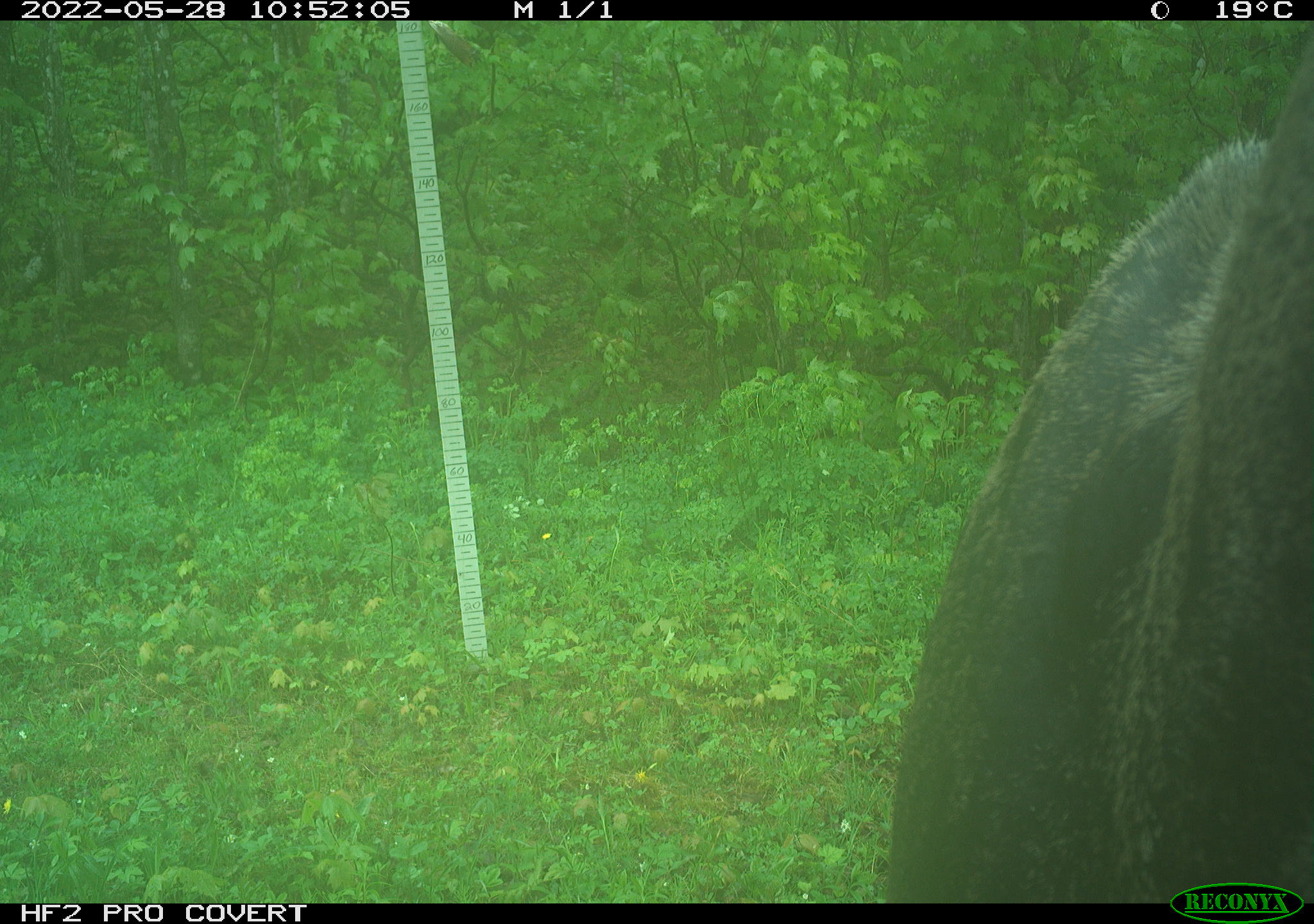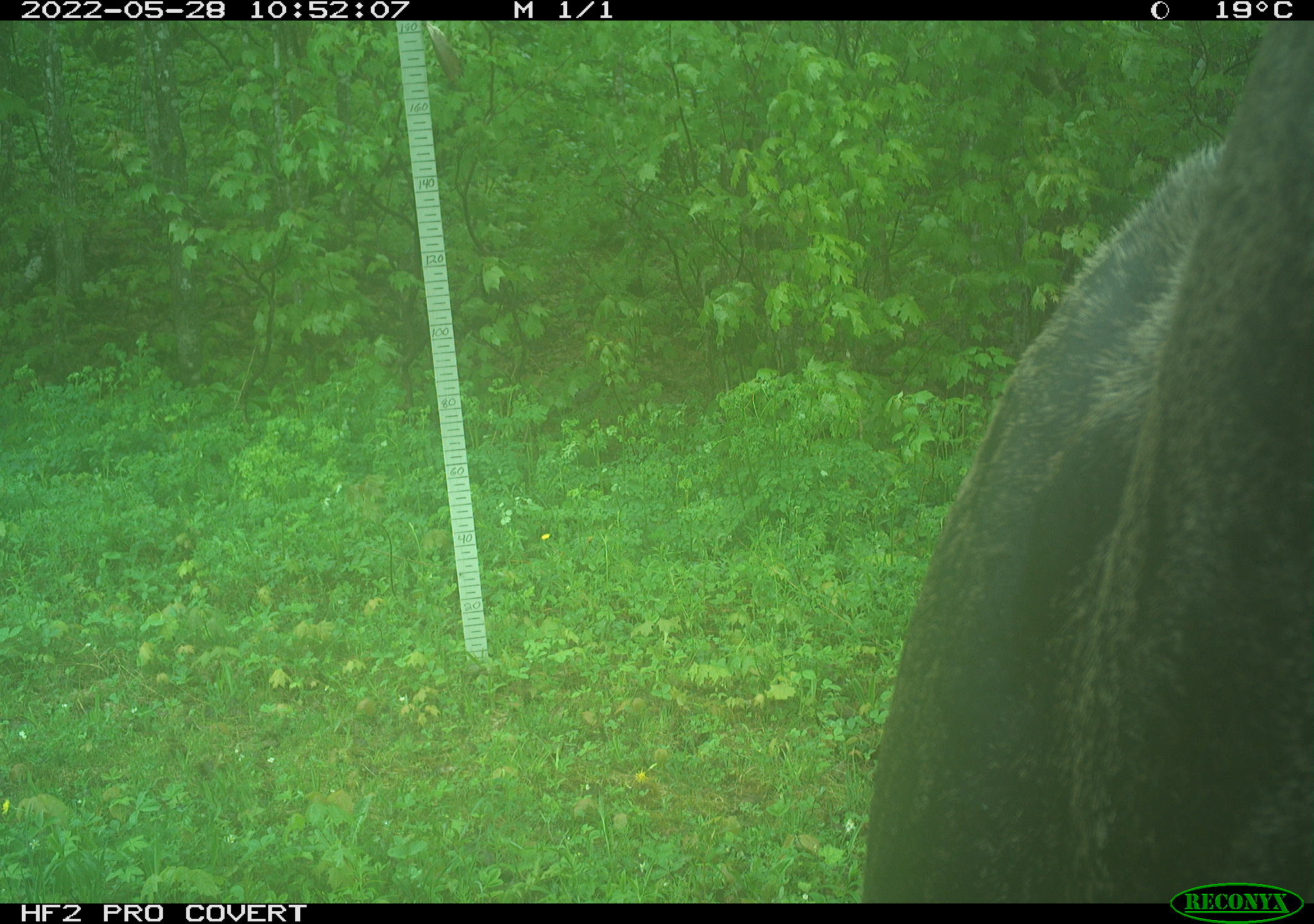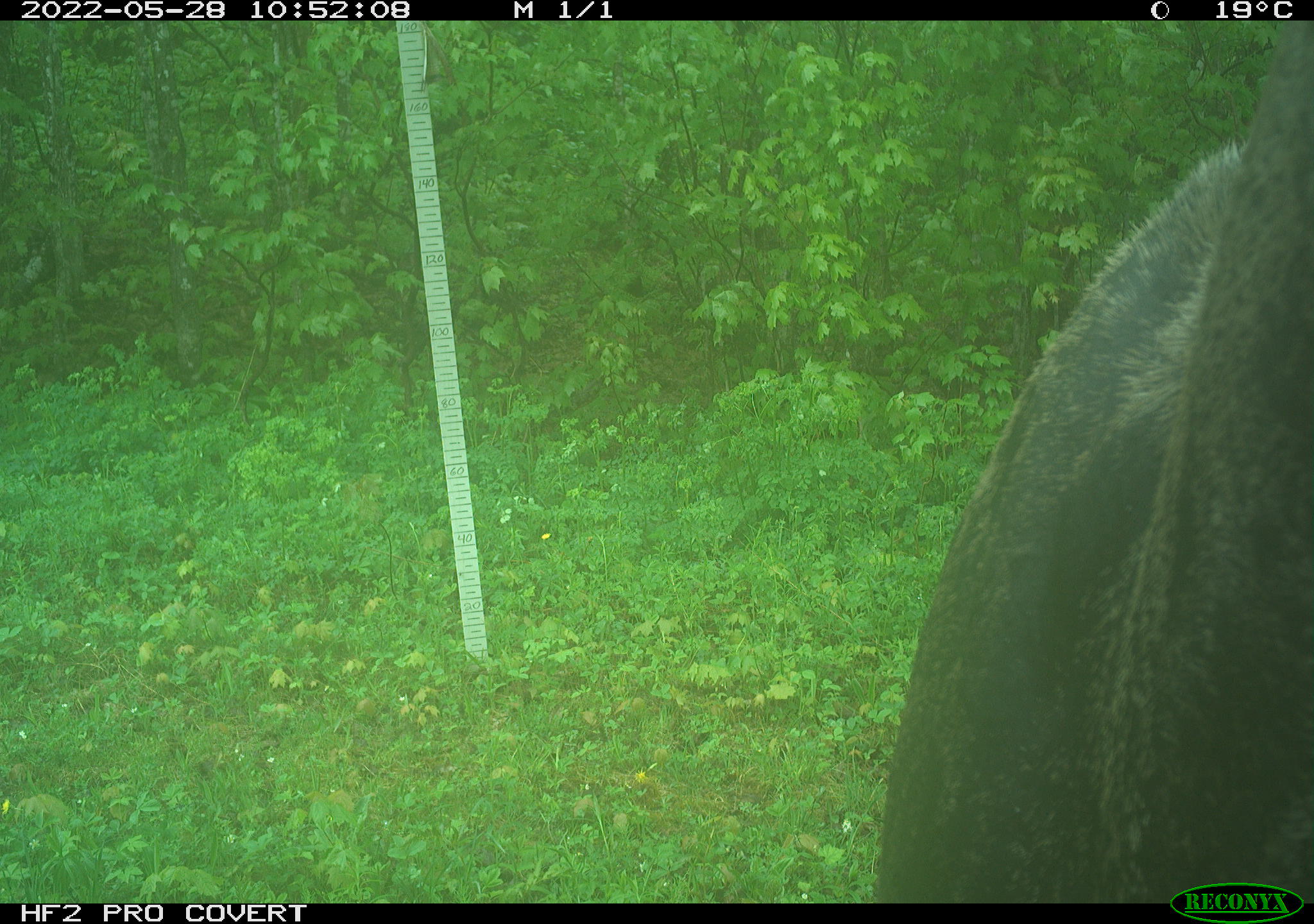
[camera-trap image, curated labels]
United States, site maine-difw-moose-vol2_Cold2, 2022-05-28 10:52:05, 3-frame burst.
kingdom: Animalia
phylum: Chordata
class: Mammalia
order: Artiodactyla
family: Cervidae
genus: Alces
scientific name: Alces alces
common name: moose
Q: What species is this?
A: Moose (Alces alces).